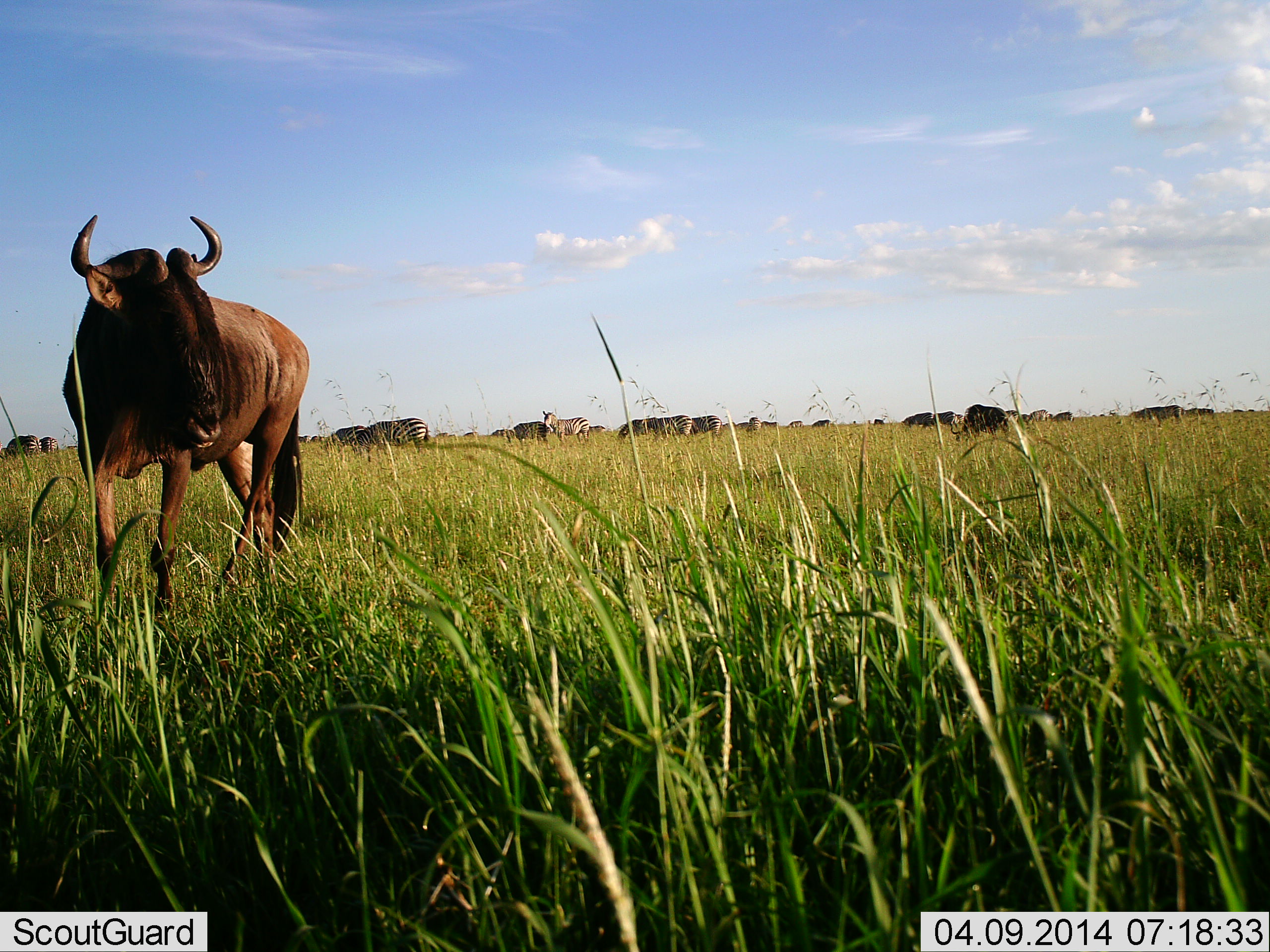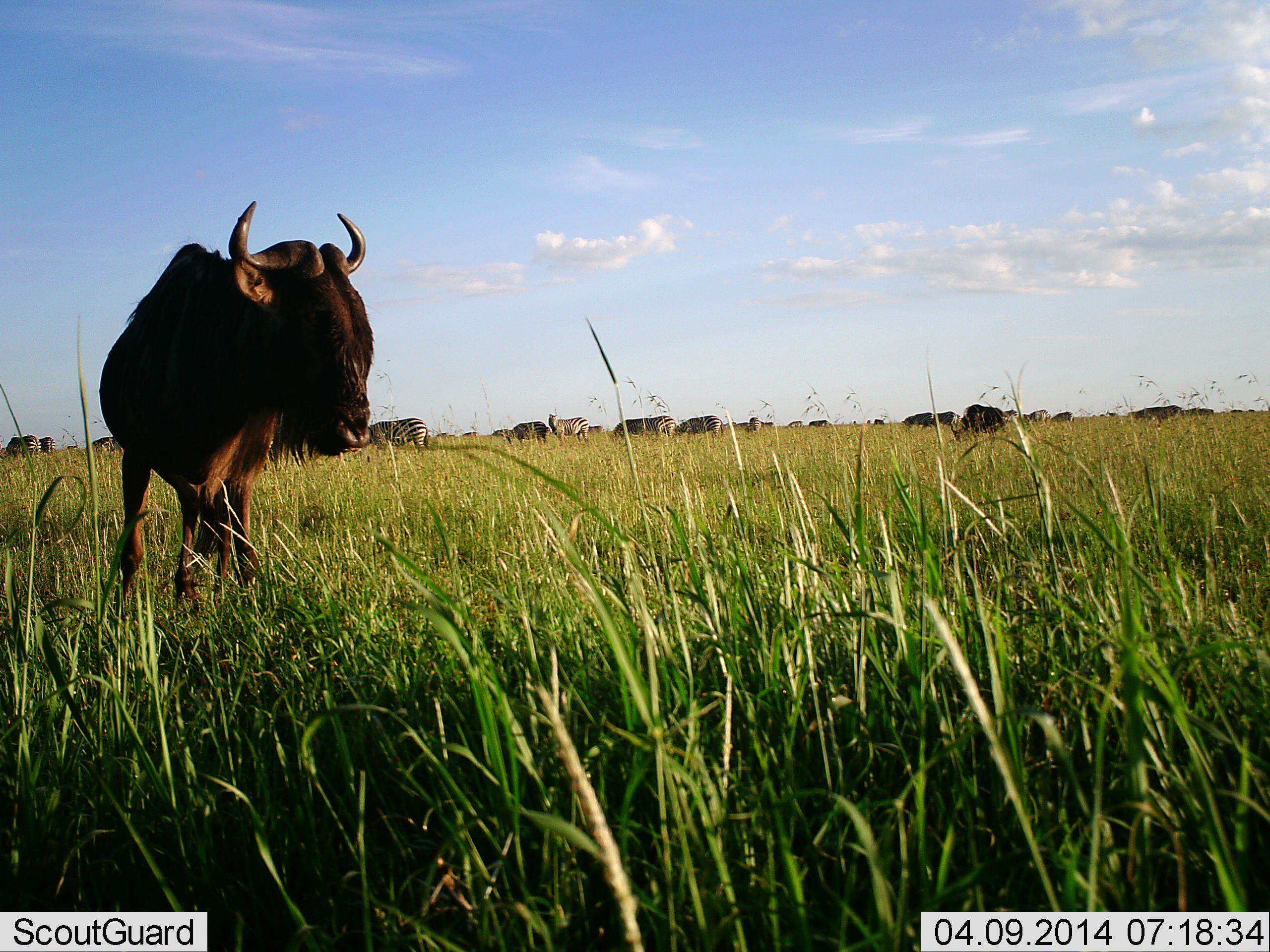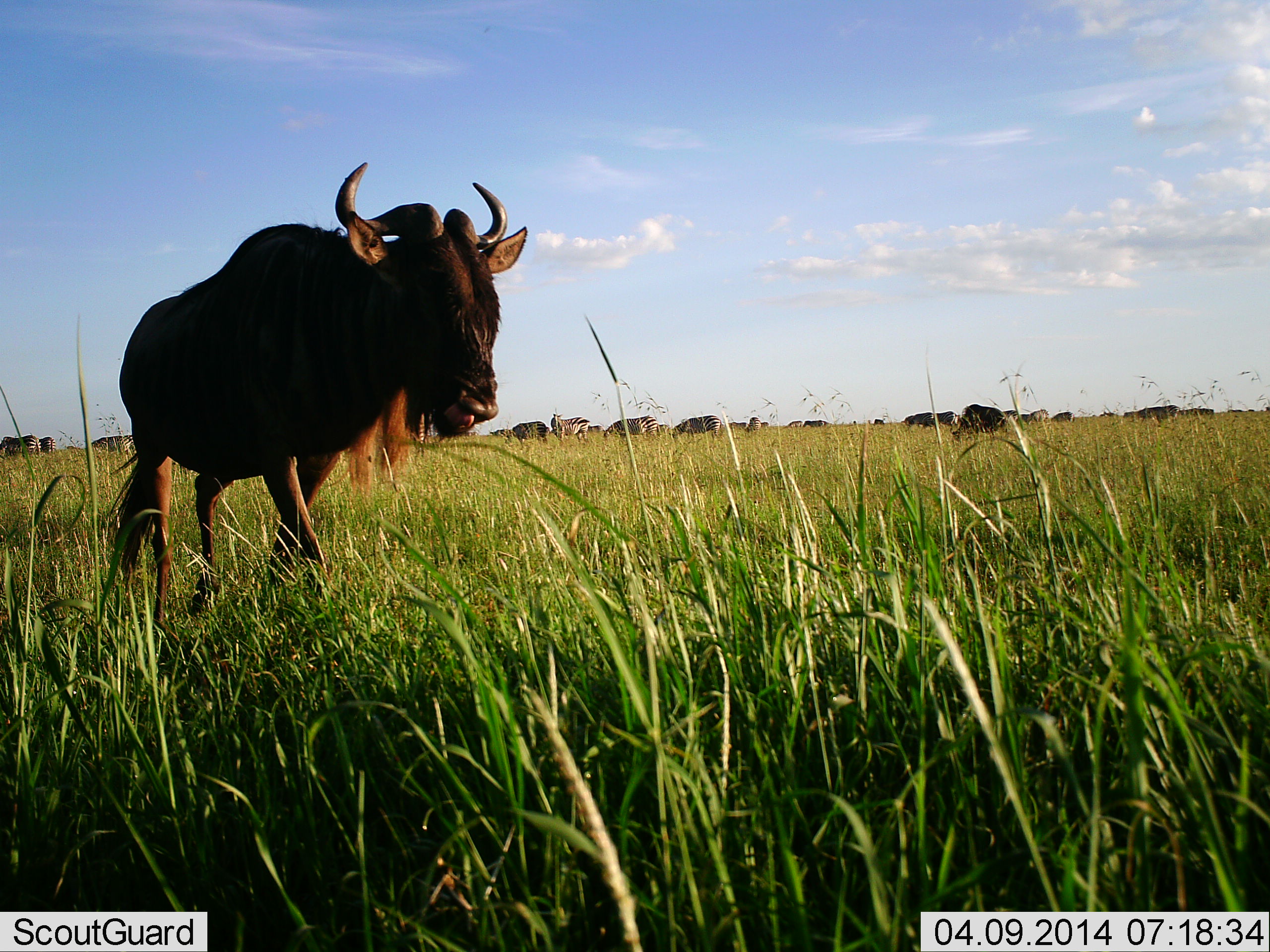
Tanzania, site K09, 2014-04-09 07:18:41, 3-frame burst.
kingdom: Animalia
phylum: Chordata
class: Mammalia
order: Artiodactyla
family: Bovidae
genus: Connochaetes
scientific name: Connochaetes taurinus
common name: blue wildebeest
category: wildebeest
Wildebeest (blue wildebeest) (Connochaetes taurinus), count 11-50. Behavior (volunteer vote fractions): standing 50%, resting 0%, moving 69%, interacting 0%. Young present (vote fraction): 0%. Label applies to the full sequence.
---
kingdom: Animalia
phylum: Chordata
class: Mammalia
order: Perissodactyla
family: Equidae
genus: Equus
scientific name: Equus quagga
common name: plains zebra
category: zebra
Zebra (plains zebra) (Equus quagga), count 11-50. Behavior (volunteer vote fractions): standing 60%, resting 0%, moving 30%, interacting 0%. Young present (vote fraction): 0%. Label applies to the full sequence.